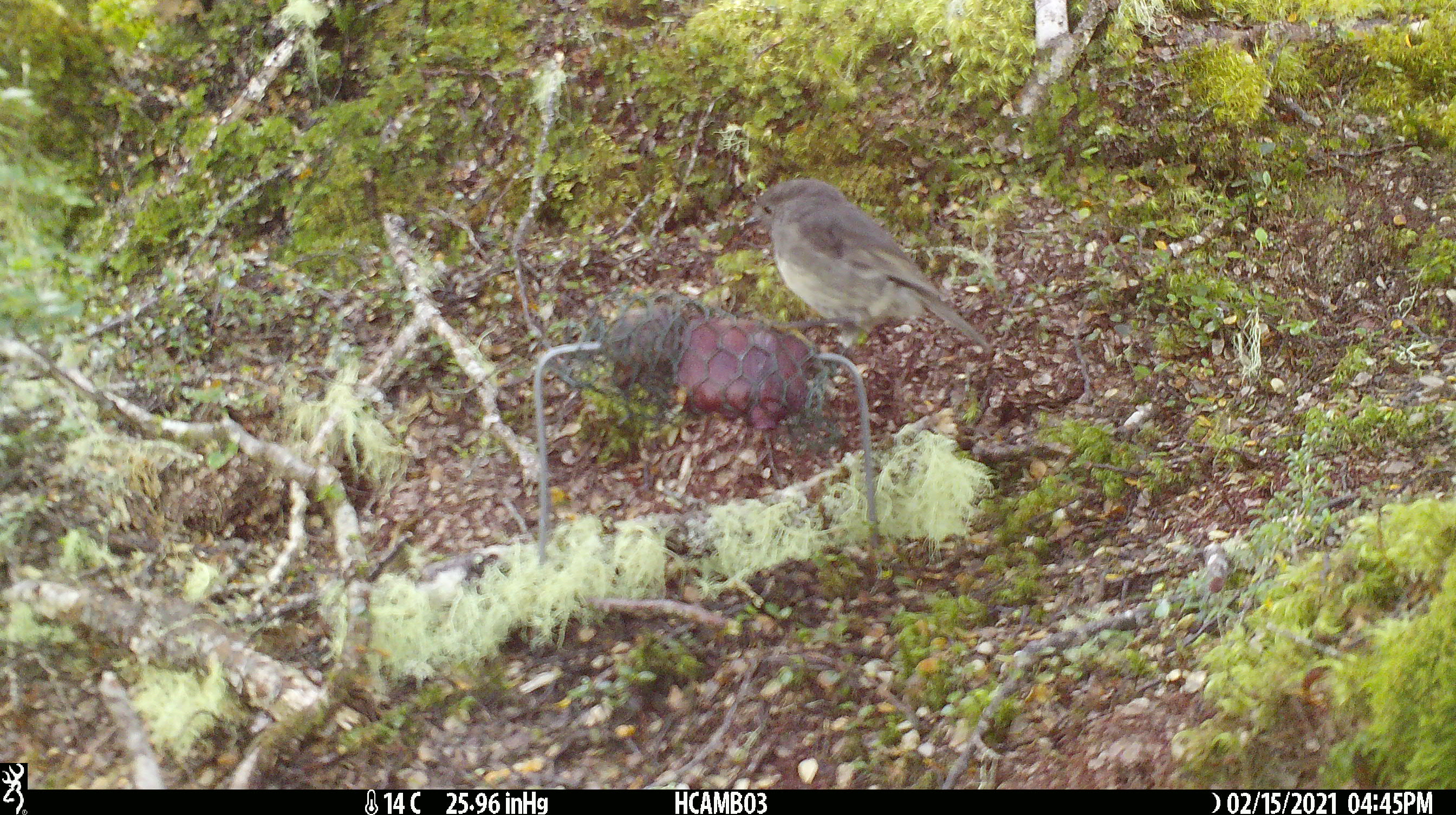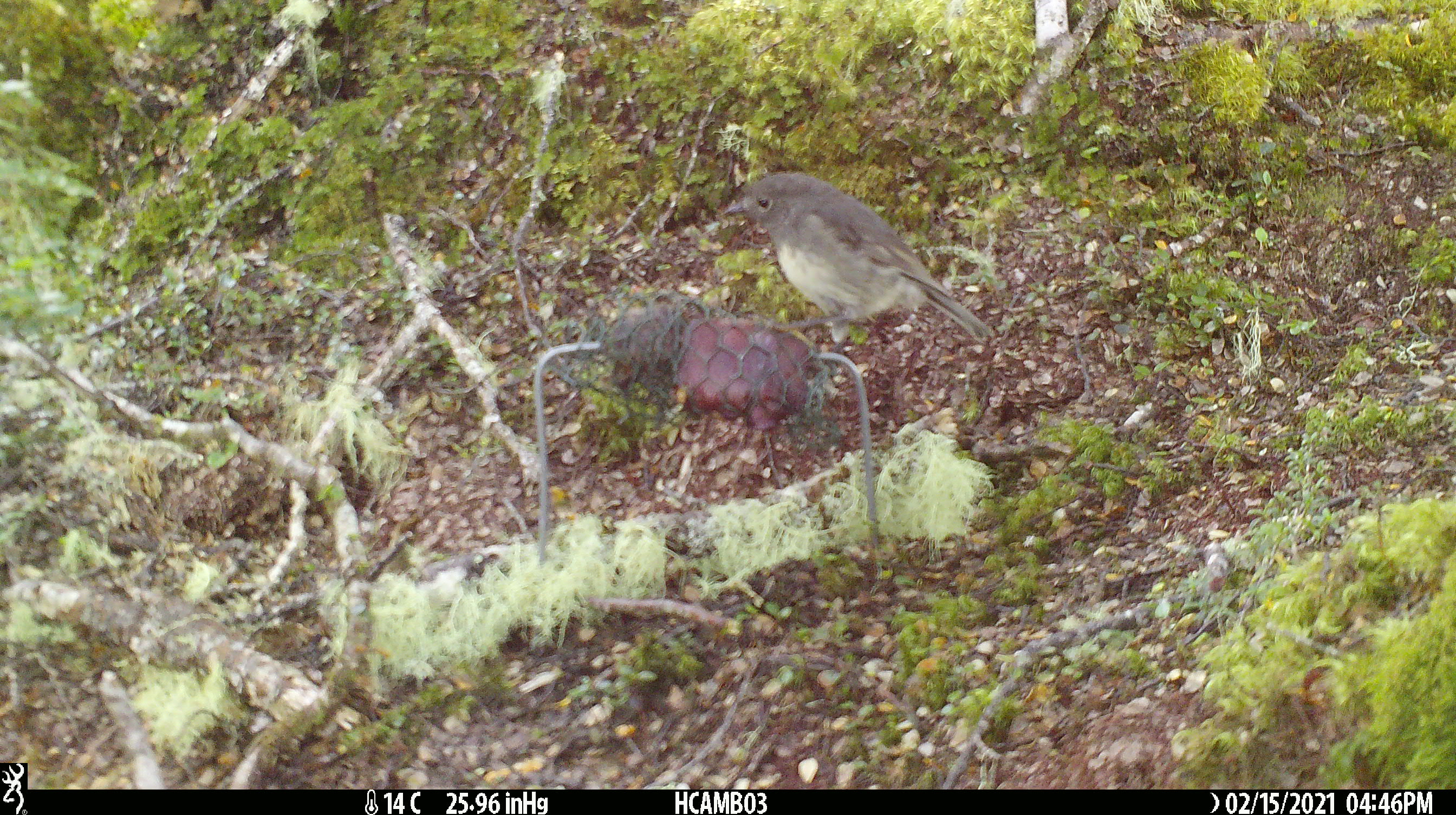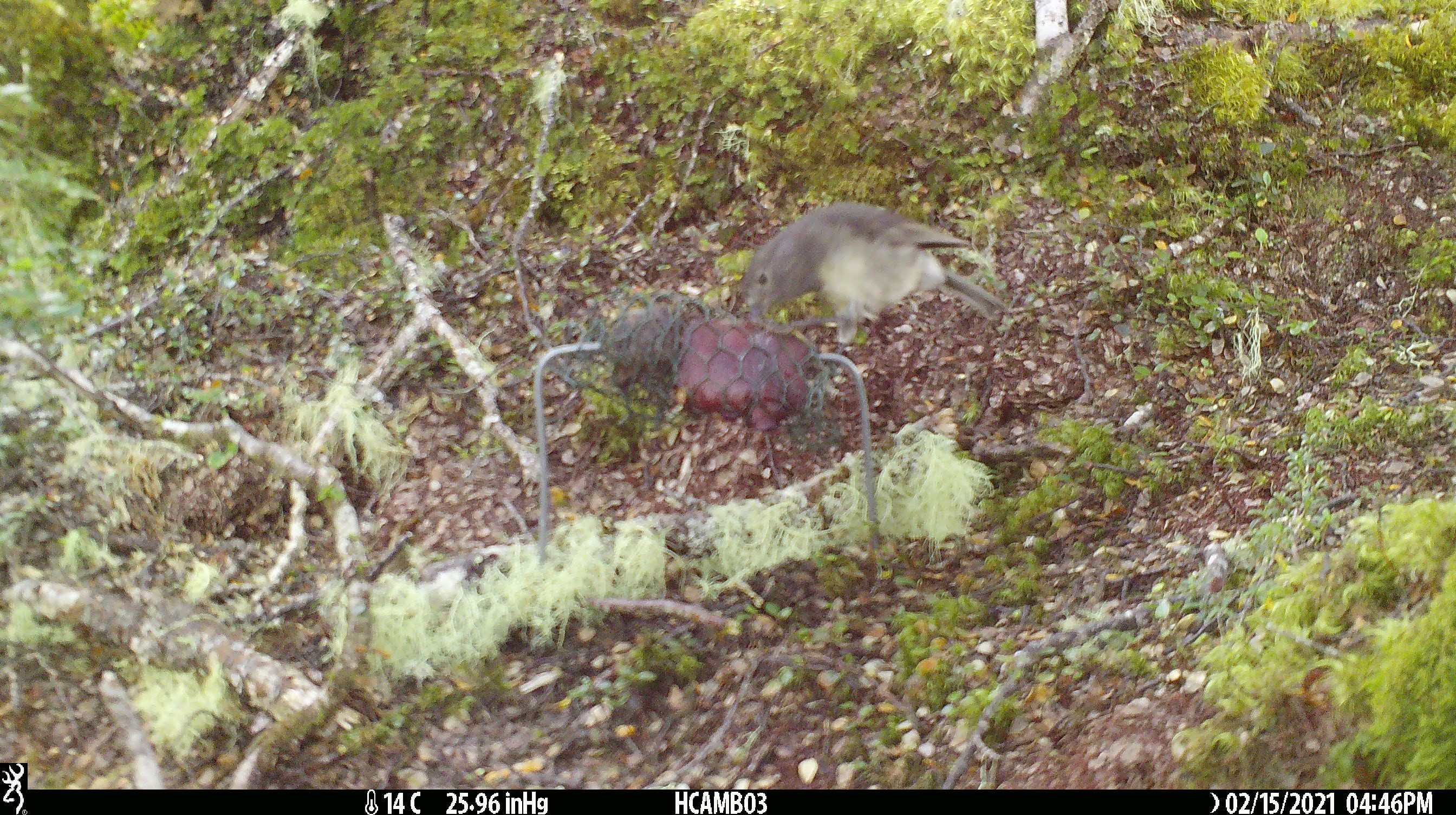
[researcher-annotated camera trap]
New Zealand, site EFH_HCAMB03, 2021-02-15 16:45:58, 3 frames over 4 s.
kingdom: Animalia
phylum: Chordata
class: Aves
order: Passeriformes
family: Petroicidae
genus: Petroica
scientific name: Petroica australis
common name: new zealand robin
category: robin